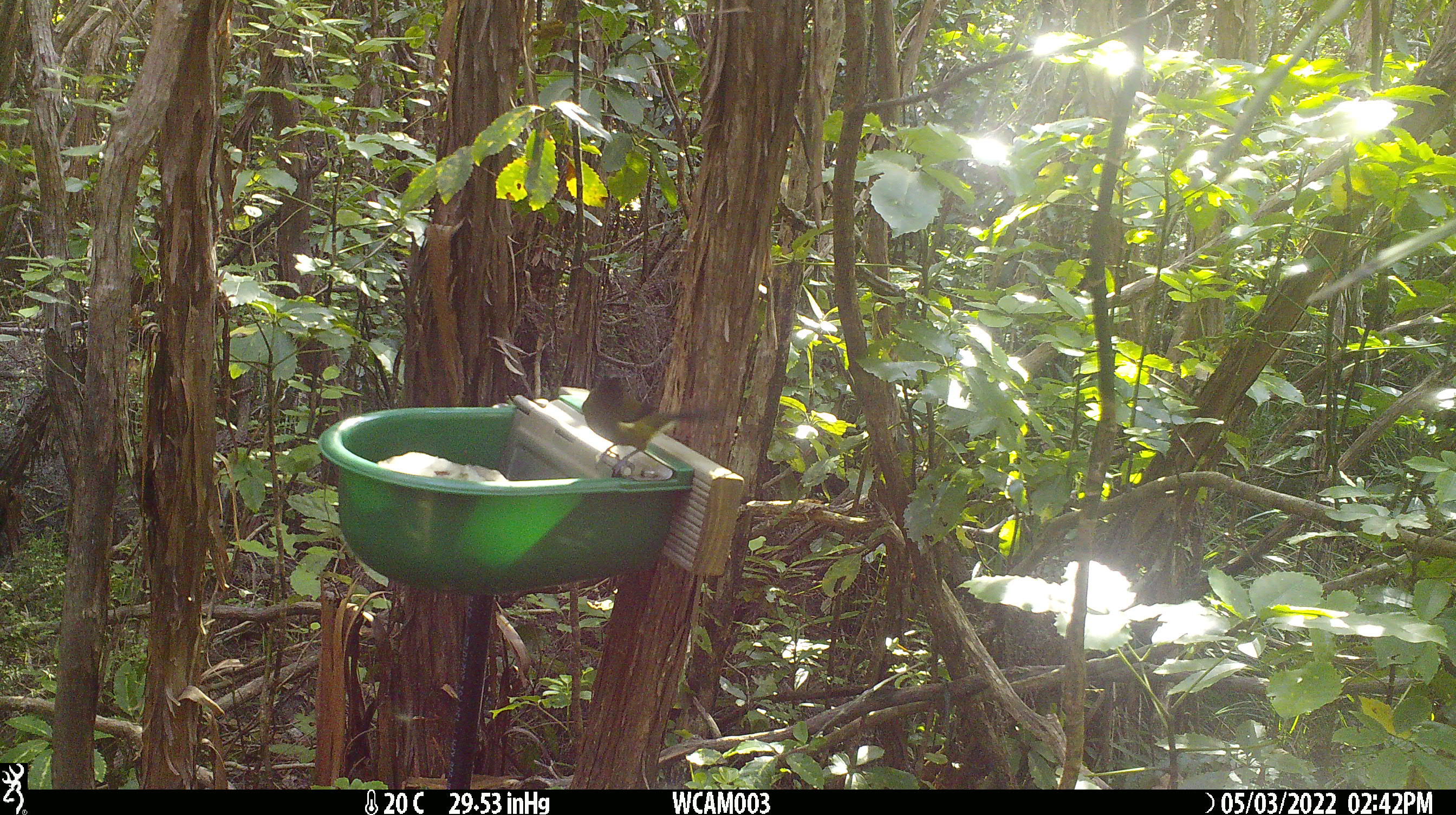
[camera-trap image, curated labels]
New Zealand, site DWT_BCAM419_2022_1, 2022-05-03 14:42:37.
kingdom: Animalia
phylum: Chordata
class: Aves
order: Passeriformes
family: Meliphagidae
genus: Anthornis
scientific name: Anthornis melanura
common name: new zealand bellbird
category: bellbird